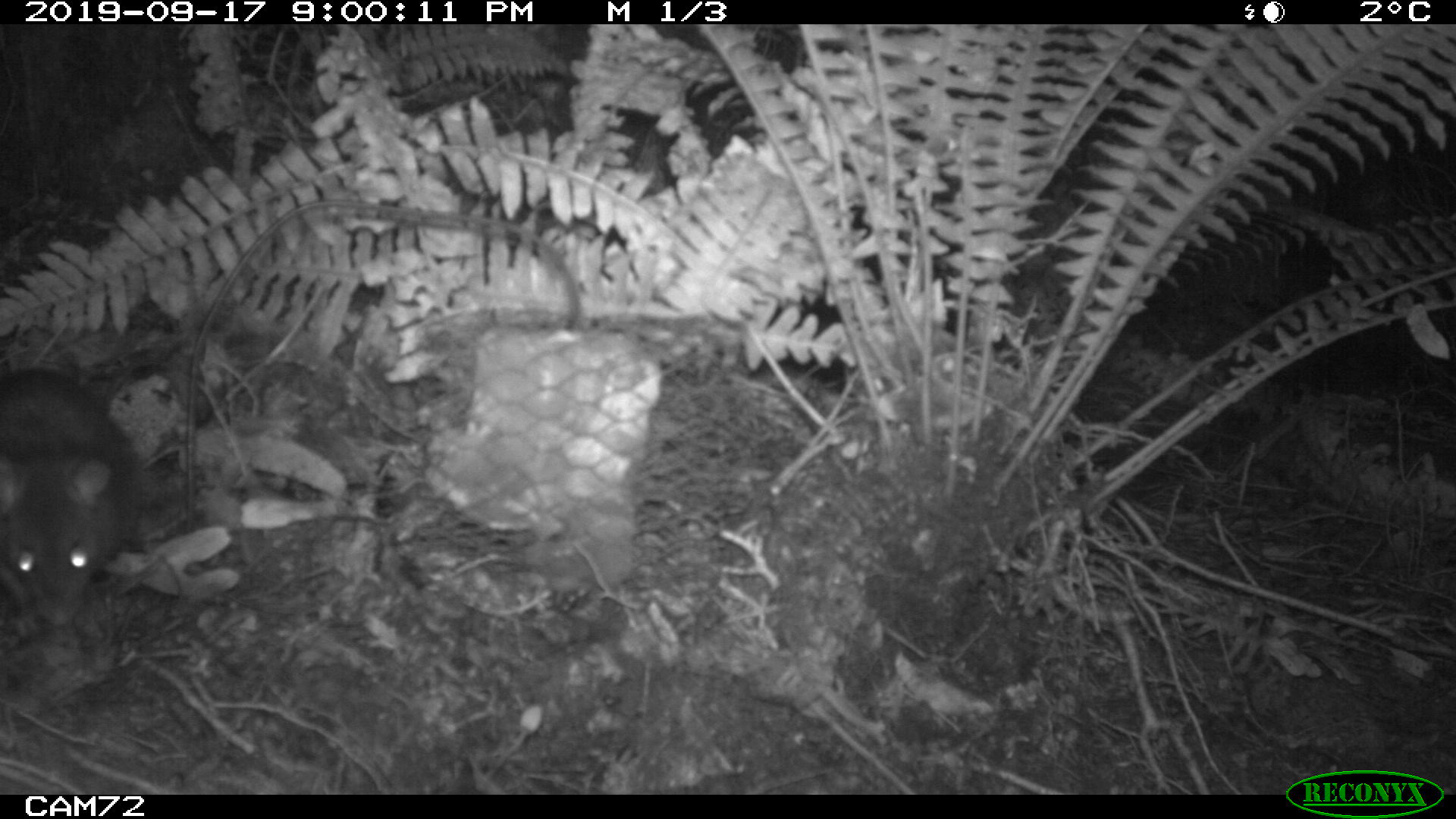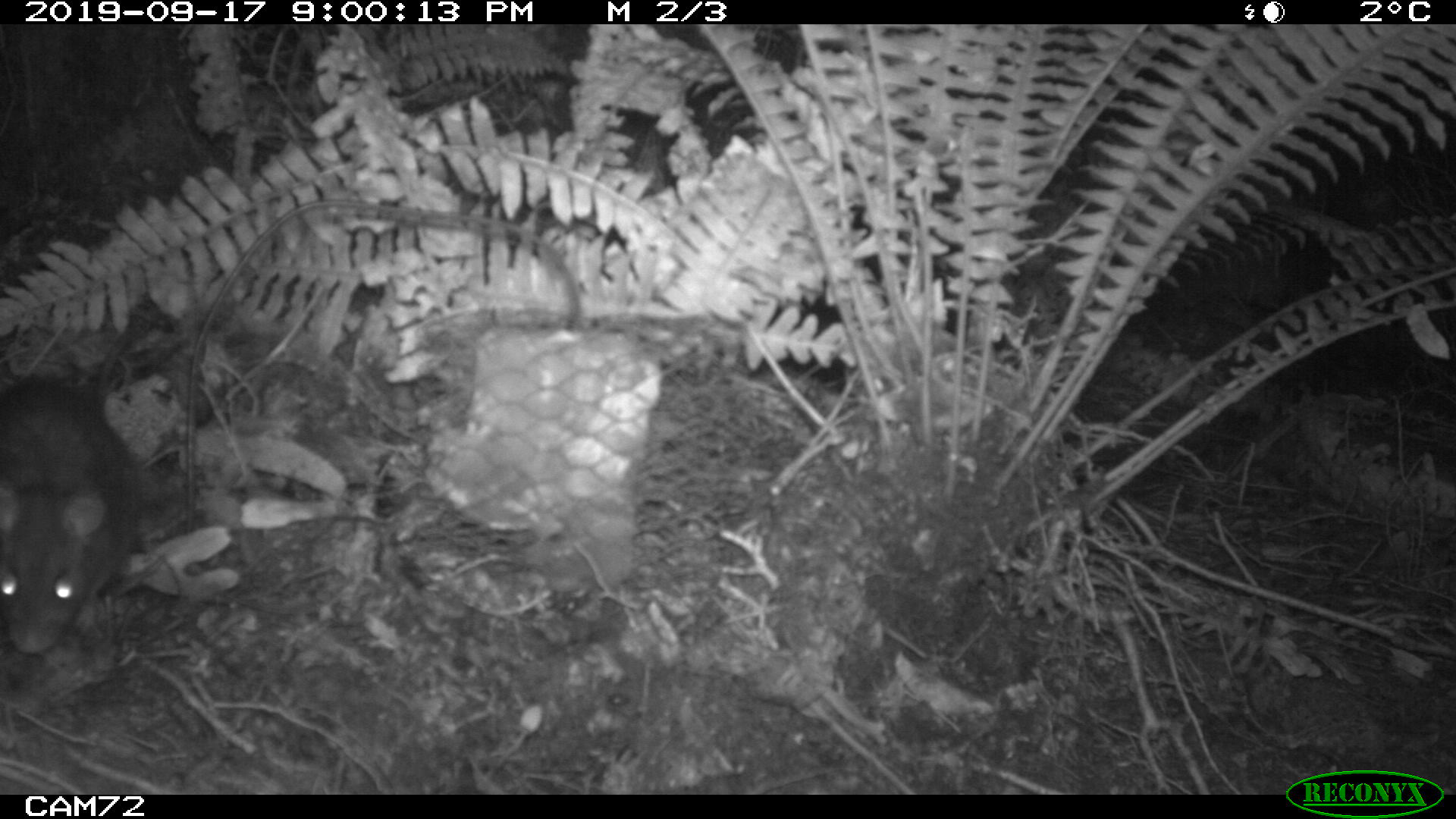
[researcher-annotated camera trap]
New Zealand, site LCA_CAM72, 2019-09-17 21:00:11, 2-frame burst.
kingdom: Animalia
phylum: Chordata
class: Mammalia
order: Rodentia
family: Muridae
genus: Rattus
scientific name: Rattus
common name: rat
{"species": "rat (Rattus)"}